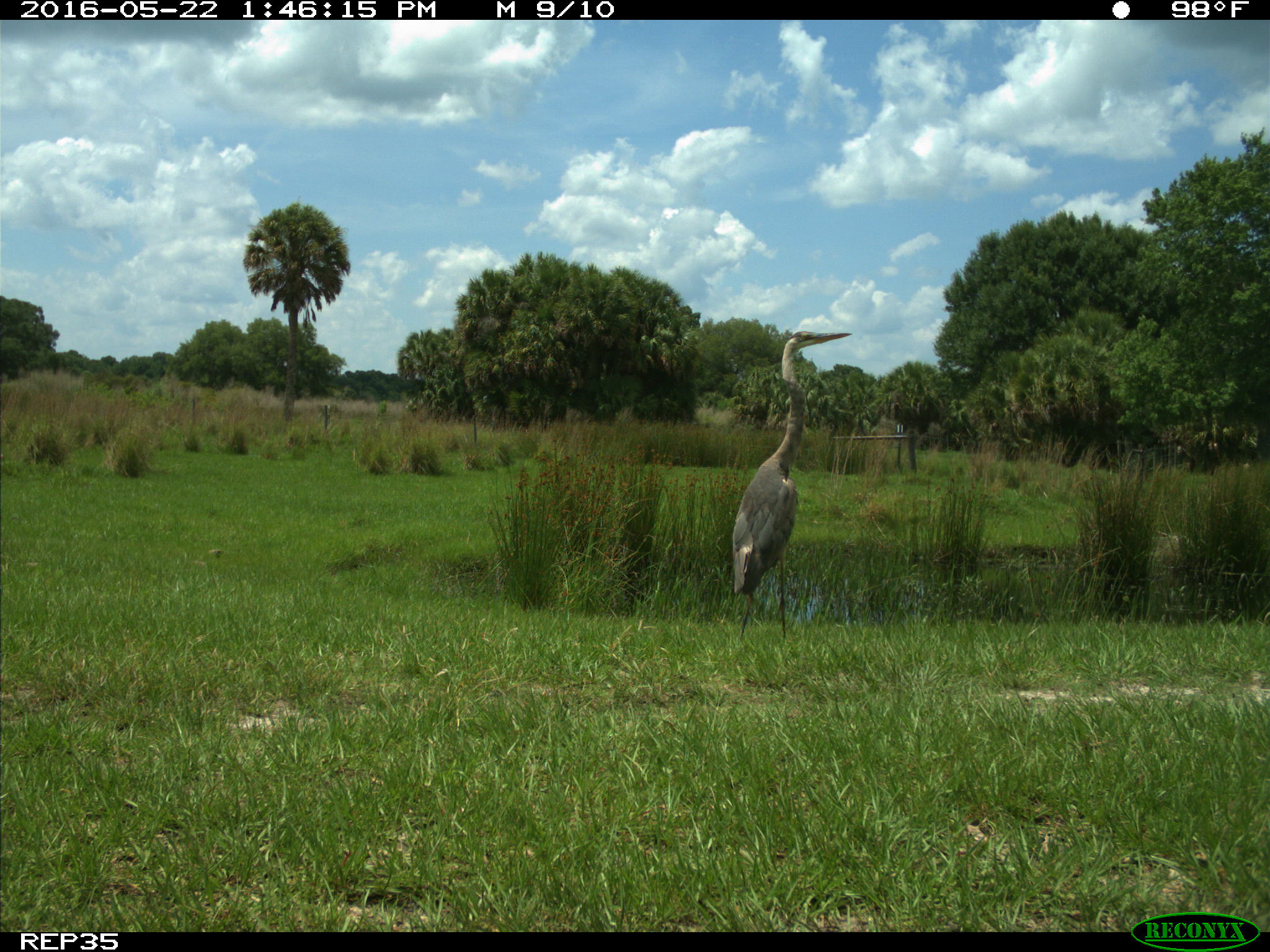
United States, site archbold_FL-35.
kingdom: Animalia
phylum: Chordata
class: Aves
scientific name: Aves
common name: birds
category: unidentified bird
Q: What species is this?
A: Unidentified bird (birds) (Aves).